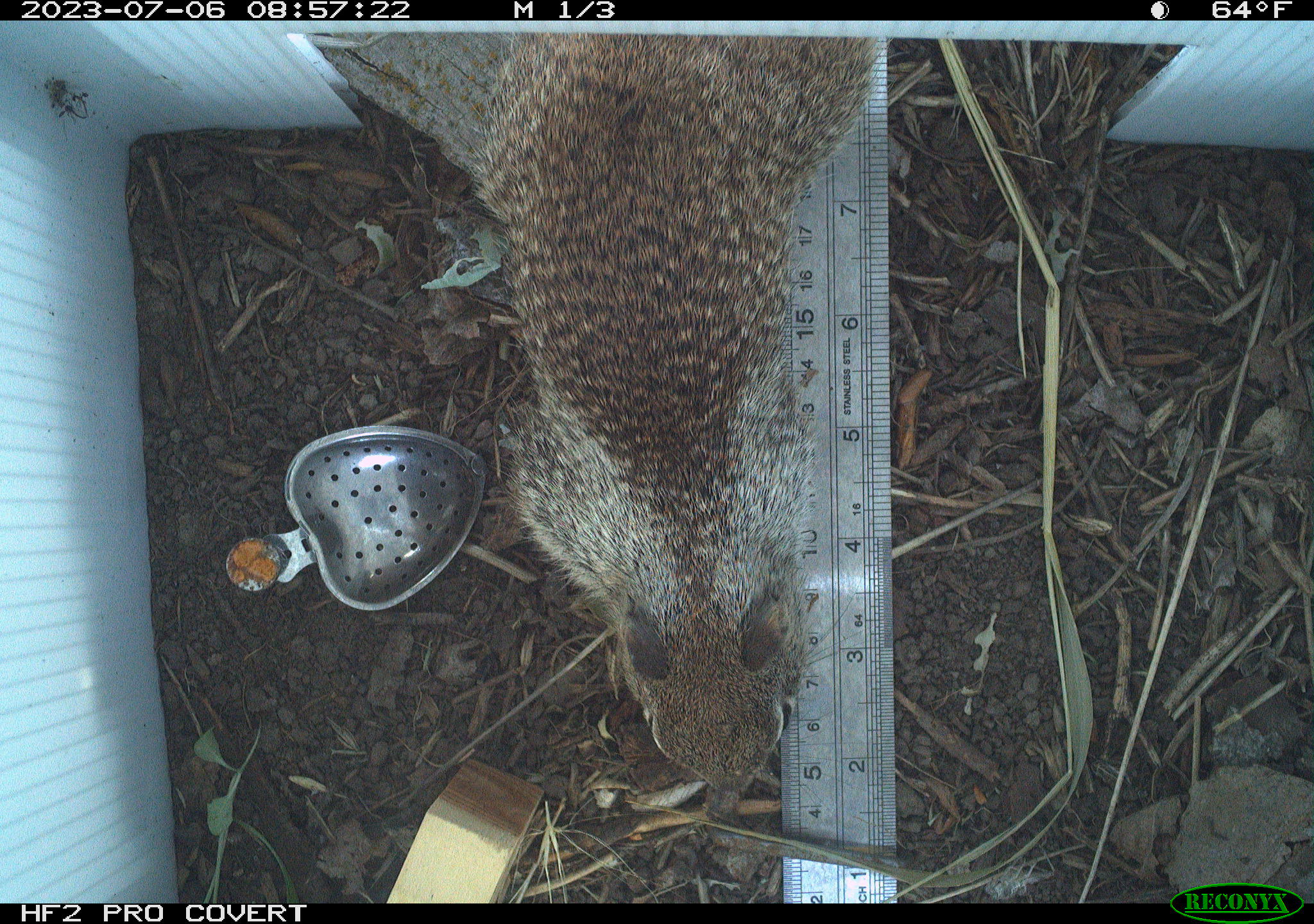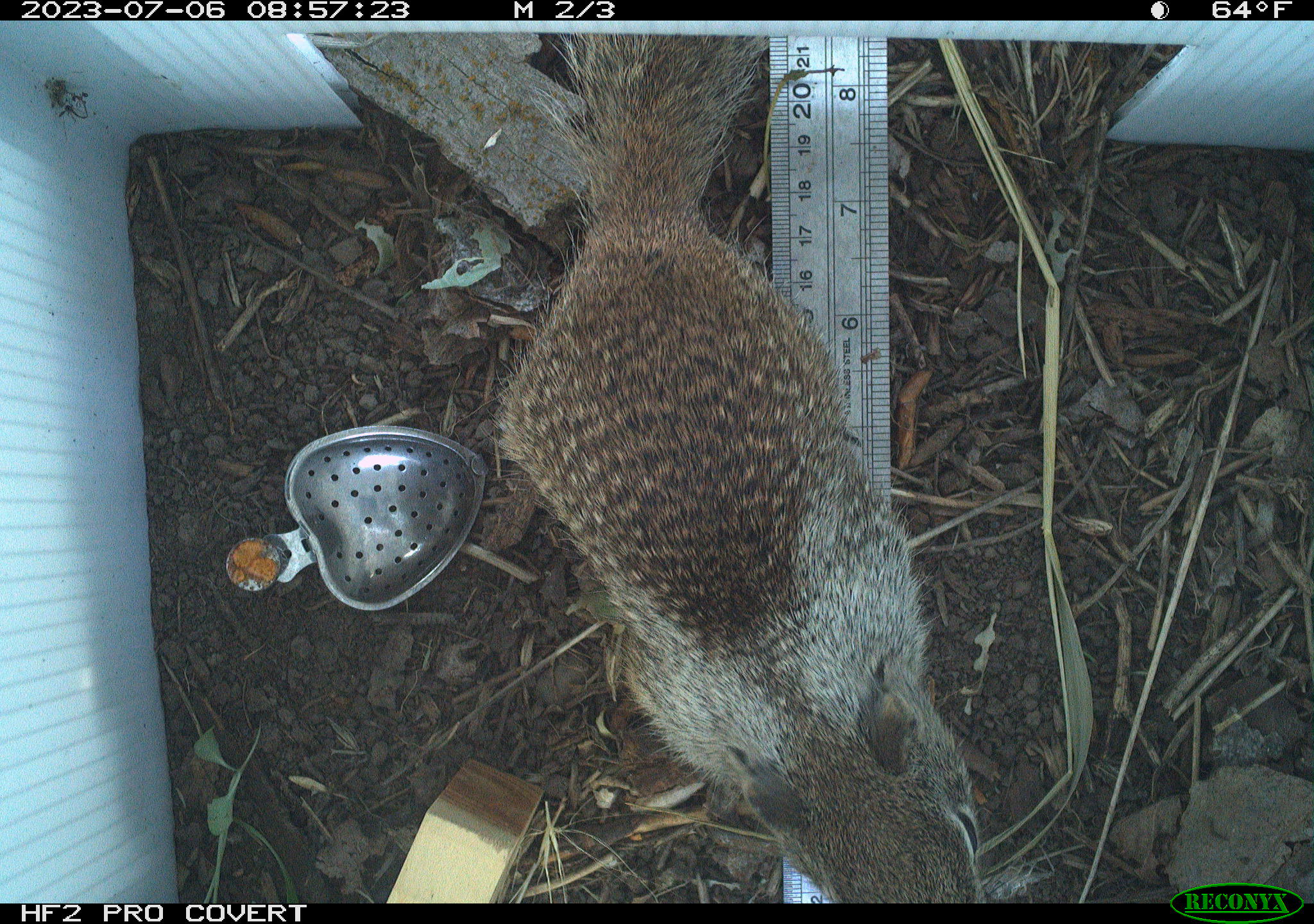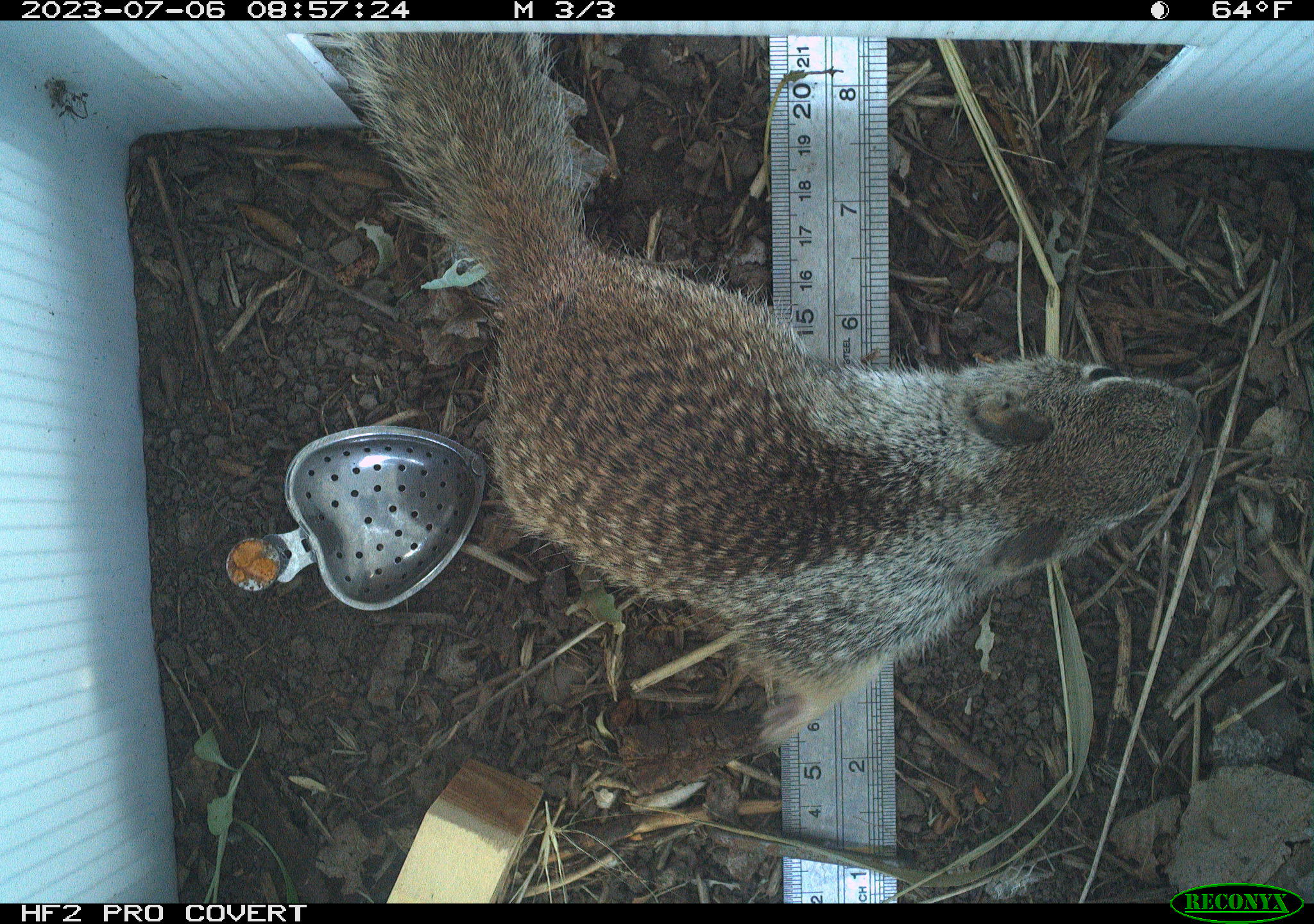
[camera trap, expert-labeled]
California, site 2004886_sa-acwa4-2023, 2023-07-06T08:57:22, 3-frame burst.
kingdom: Animalia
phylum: Chordata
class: Mammalia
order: Rodentia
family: Sciuridae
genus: Otospermophilus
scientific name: Otospermophilus beecheyi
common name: california ground squirrel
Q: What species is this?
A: California ground squirrel (Otospermophilus beecheyi).